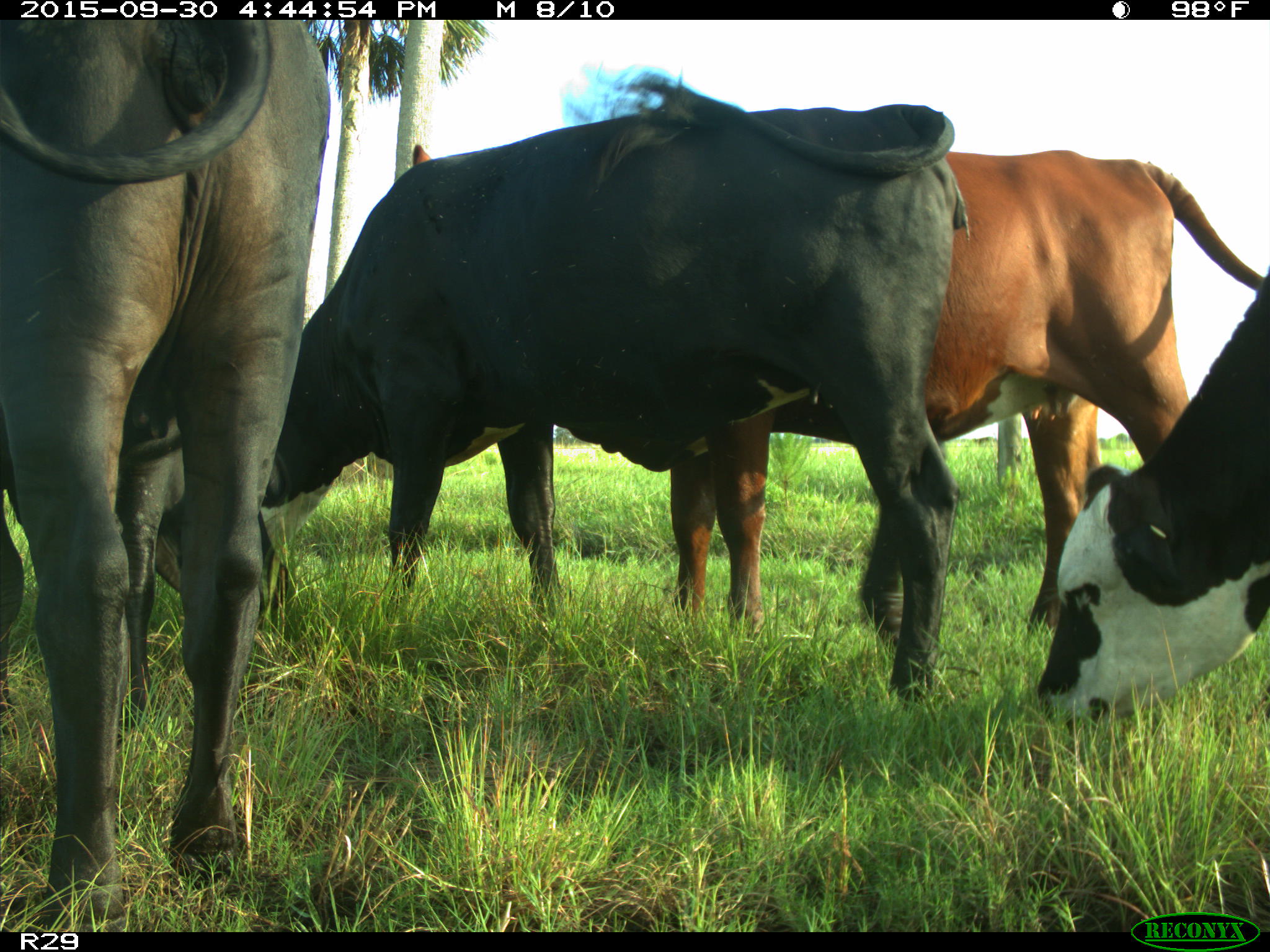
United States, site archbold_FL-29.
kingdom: Animalia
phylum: Chordata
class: Mammalia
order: Artiodactyla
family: Bovidae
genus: Bos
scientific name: Bos taurus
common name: domestic cow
Bos taurus (domestic cow).